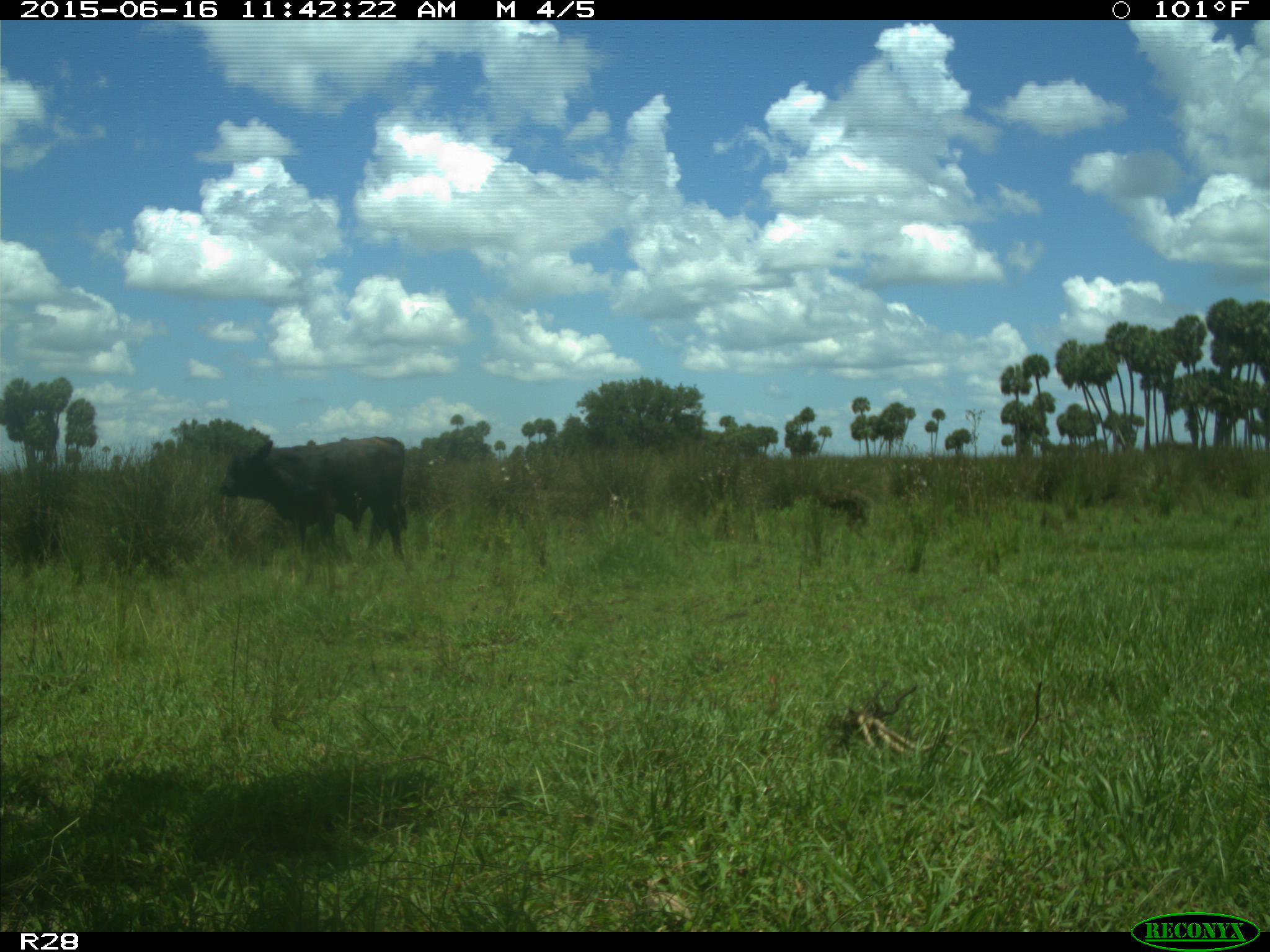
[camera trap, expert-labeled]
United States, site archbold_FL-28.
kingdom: Animalia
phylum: Chordata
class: Mammalia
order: Artiodactyla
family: Bovidae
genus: Bos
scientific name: Bos taurus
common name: domestic cow